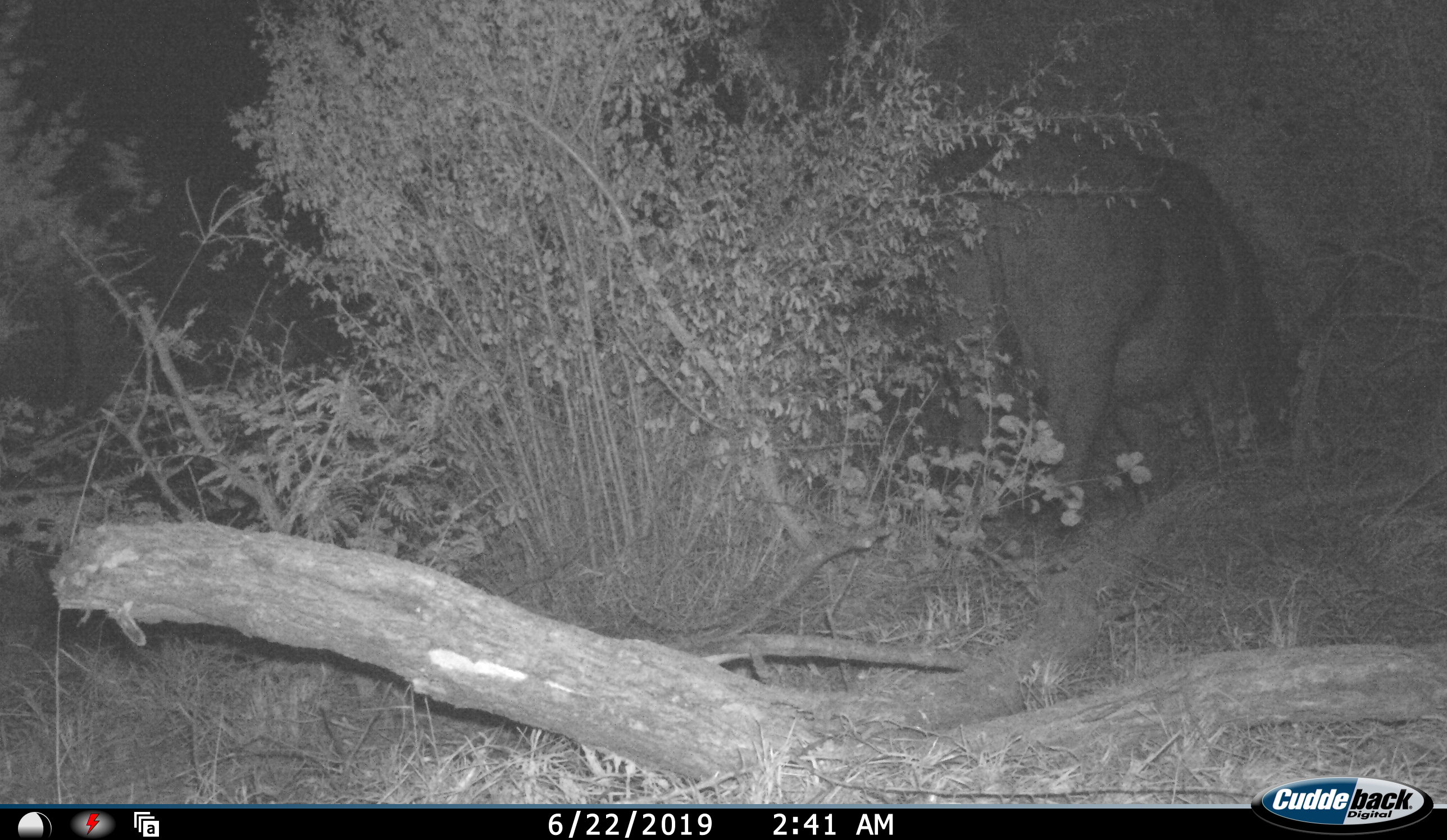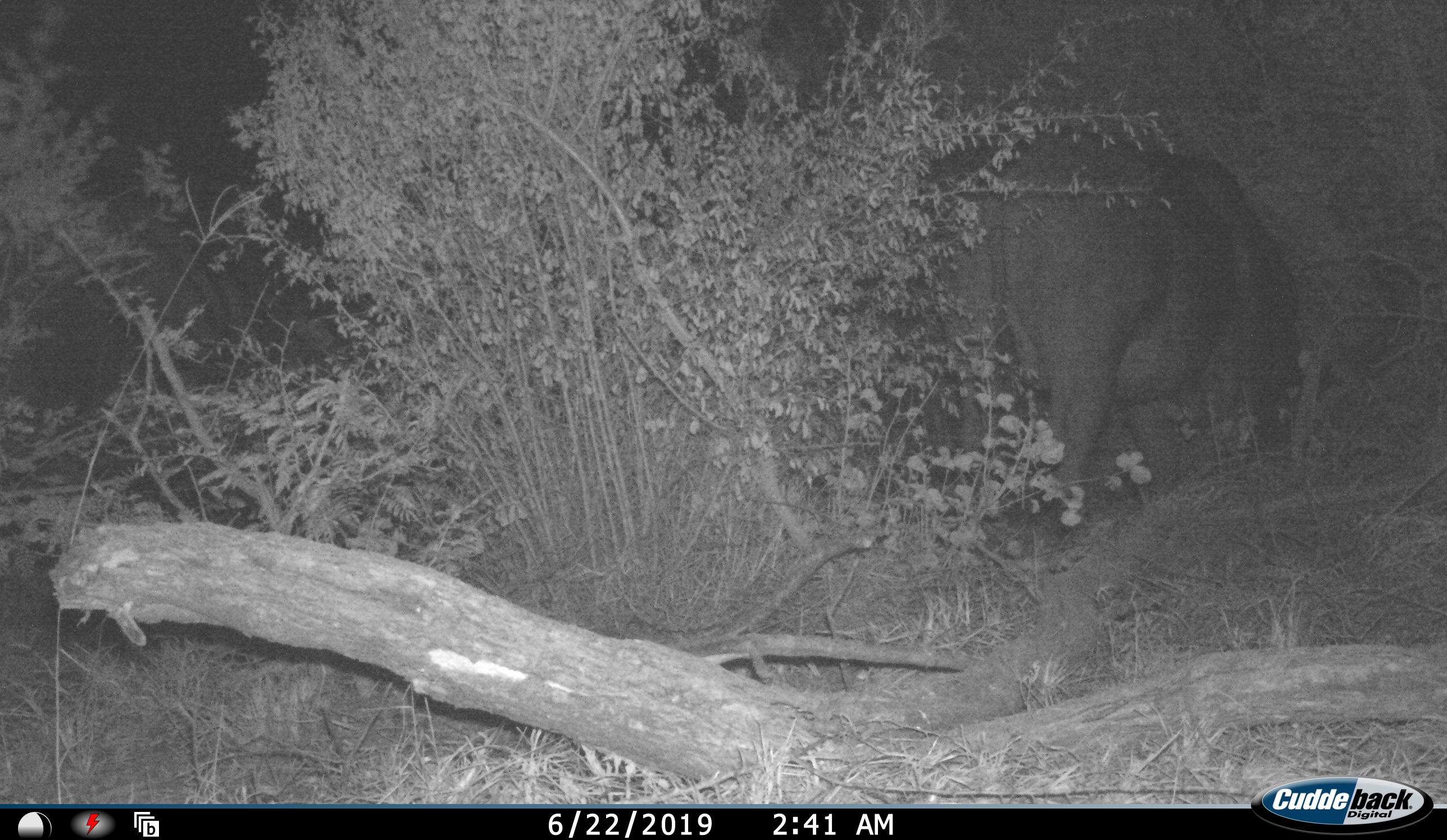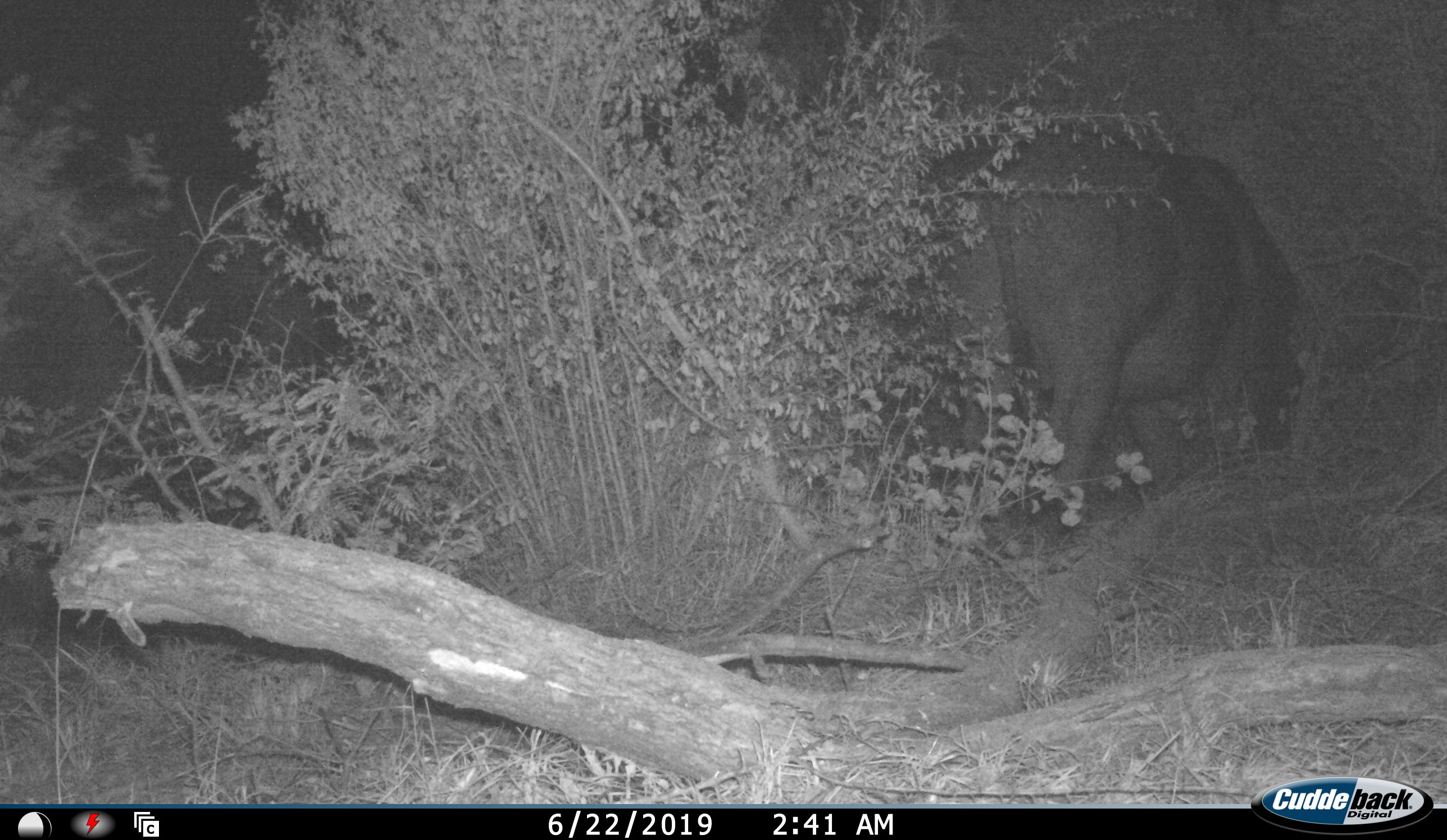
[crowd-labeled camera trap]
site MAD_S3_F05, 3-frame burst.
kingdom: Animalia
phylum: Chordata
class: Mammalia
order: Artiodactyla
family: Bovidae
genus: Syncerus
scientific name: Syncerus caffer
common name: african buffalo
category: buffalo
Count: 1.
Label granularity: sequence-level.